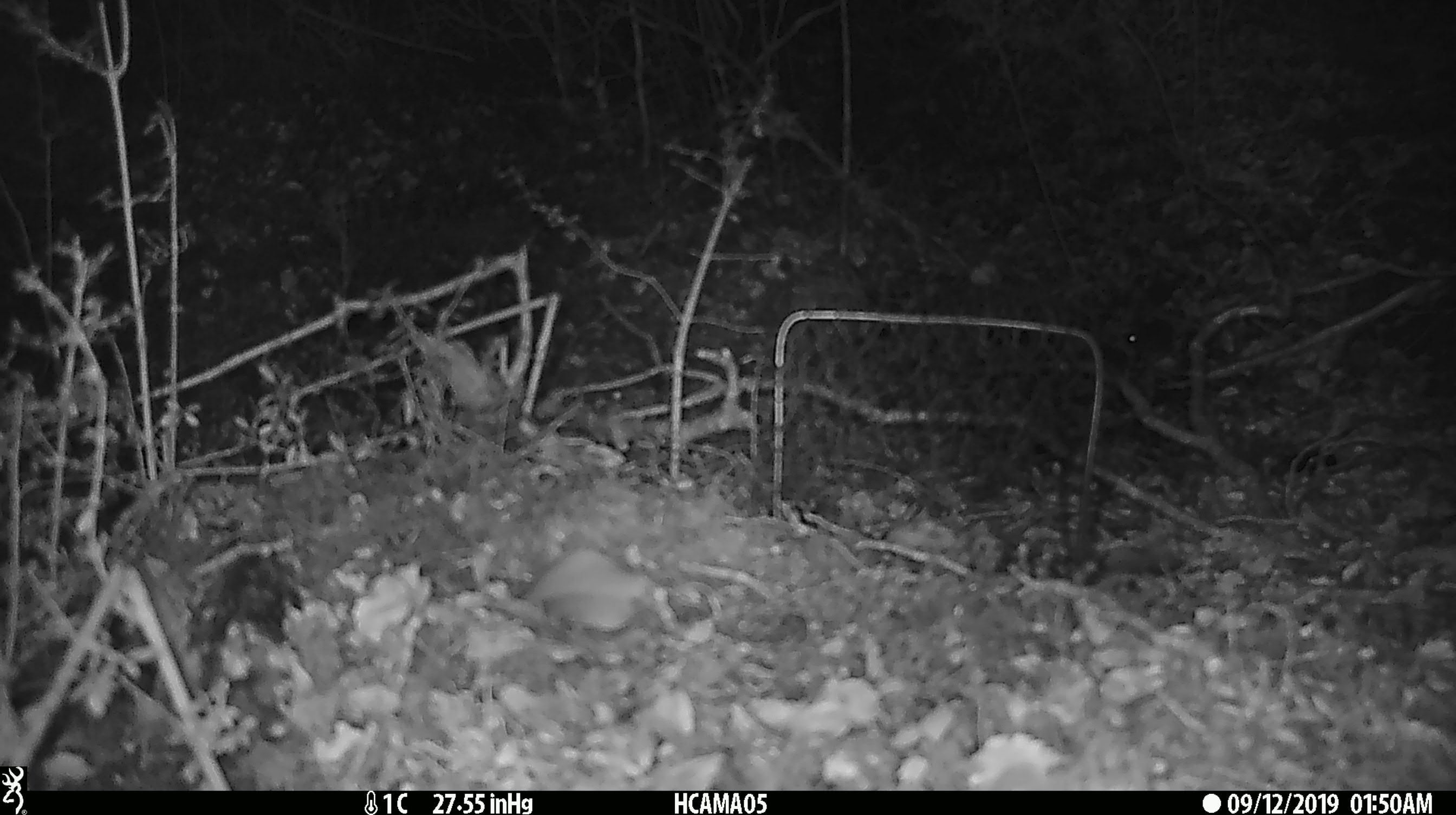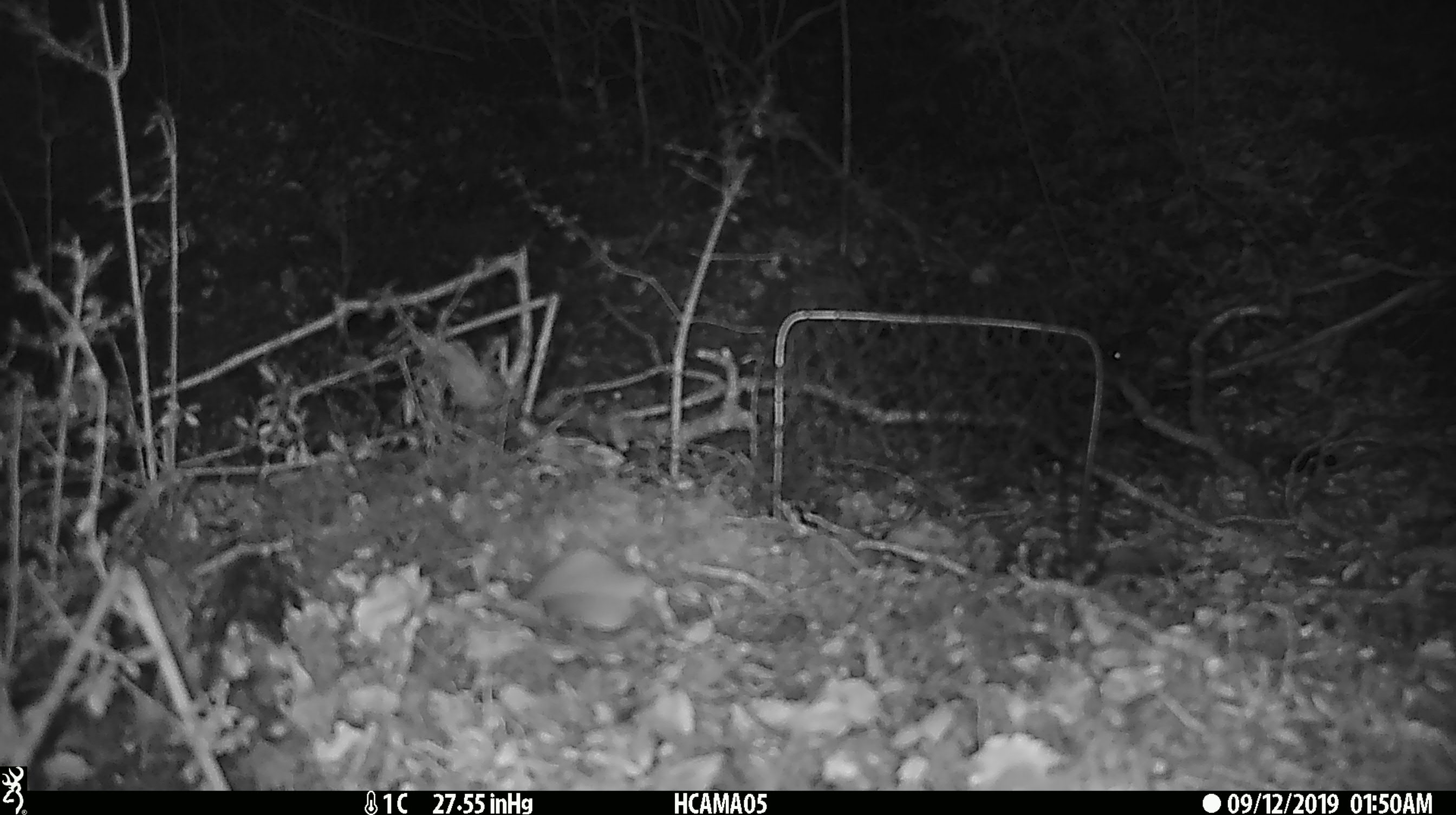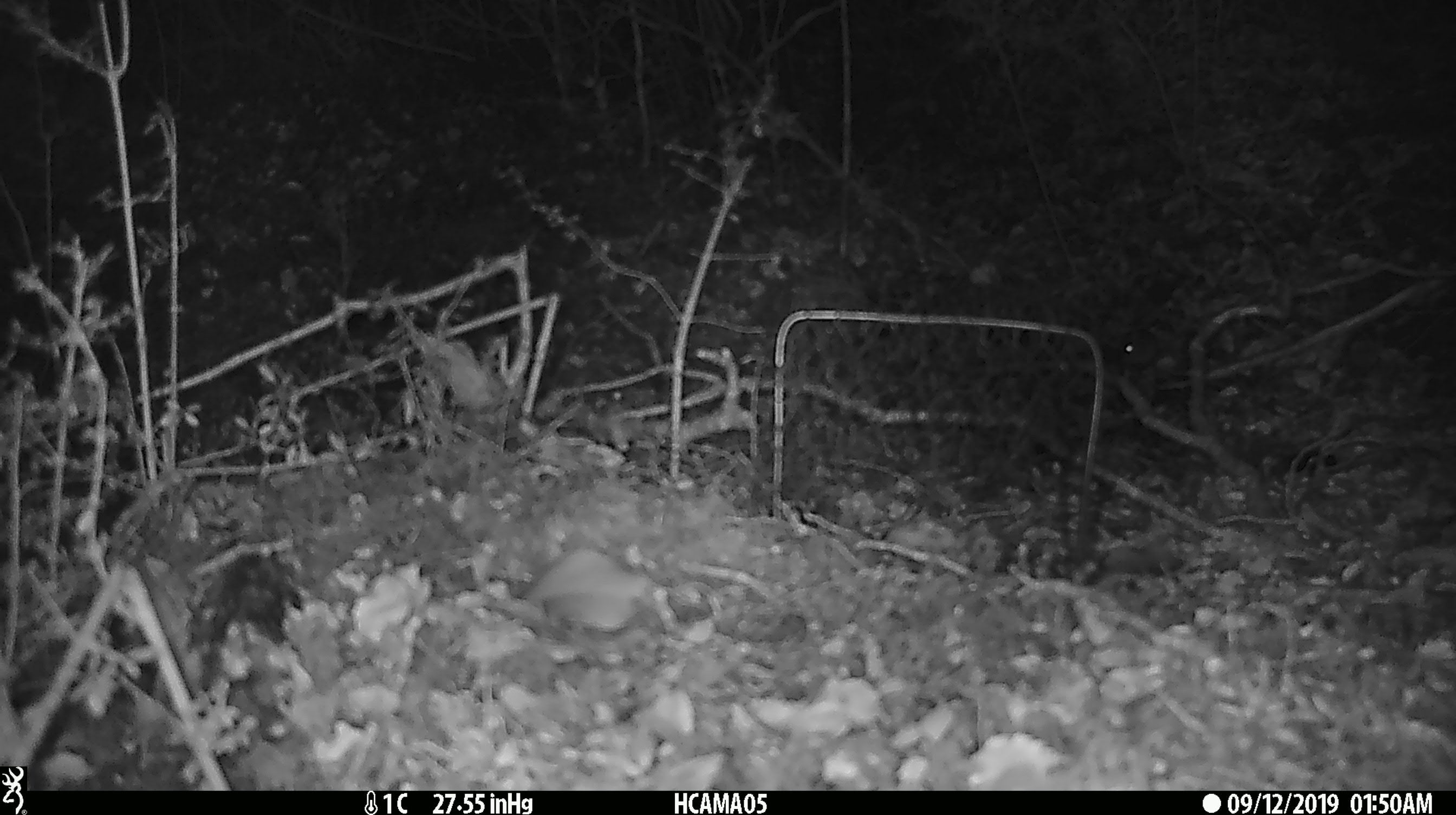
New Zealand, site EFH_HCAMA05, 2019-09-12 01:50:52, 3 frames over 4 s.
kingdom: Animalia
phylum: Chordata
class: Mammalia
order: Rodentia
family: Muridae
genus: Mus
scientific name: Mus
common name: mouse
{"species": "mouse (Mus)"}